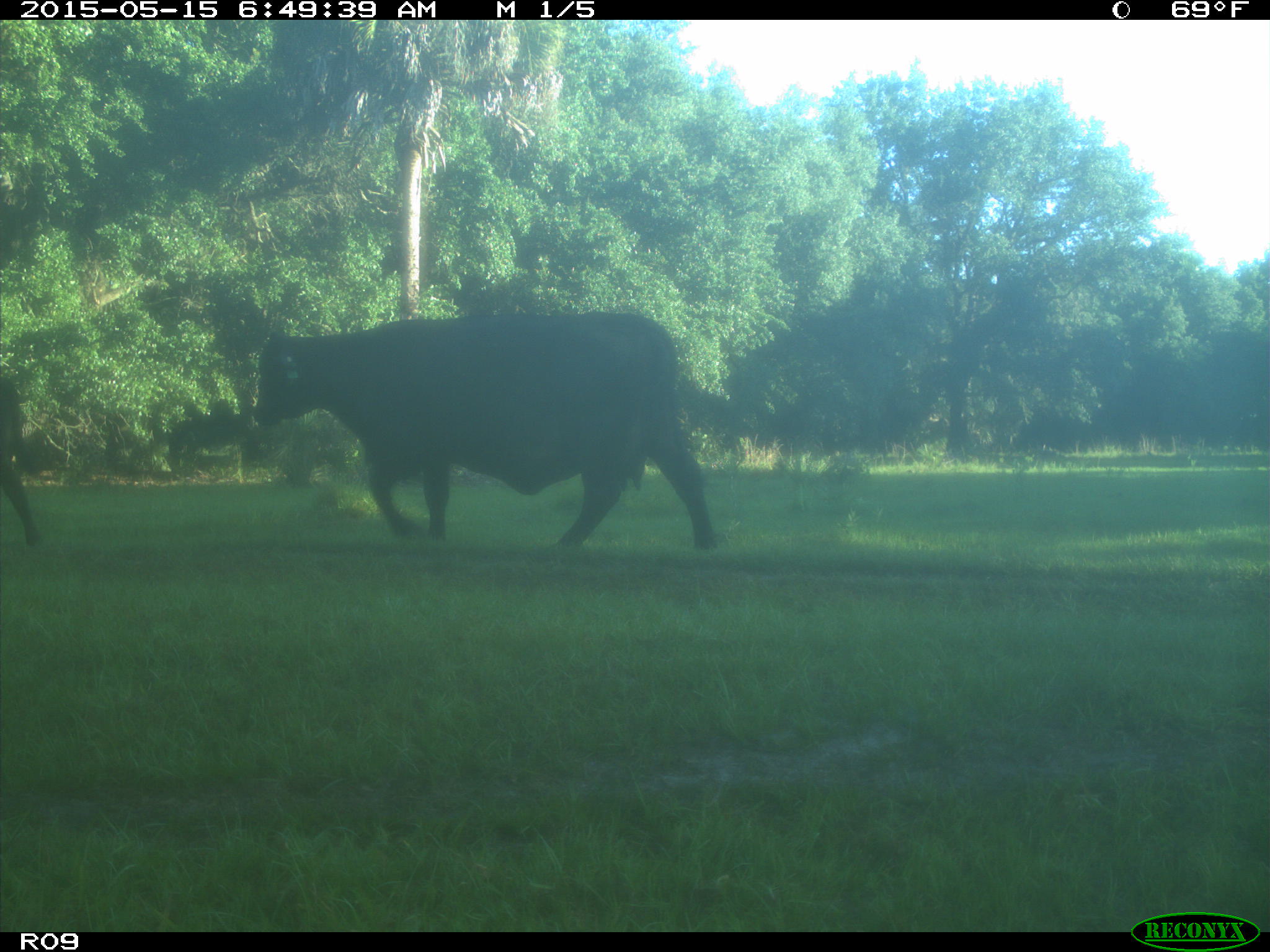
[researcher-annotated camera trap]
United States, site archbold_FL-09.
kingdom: Animalia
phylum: Chordata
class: Mammalia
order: Artiodactyla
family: Bovidae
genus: Bos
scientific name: Bos taurus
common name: domestic cow